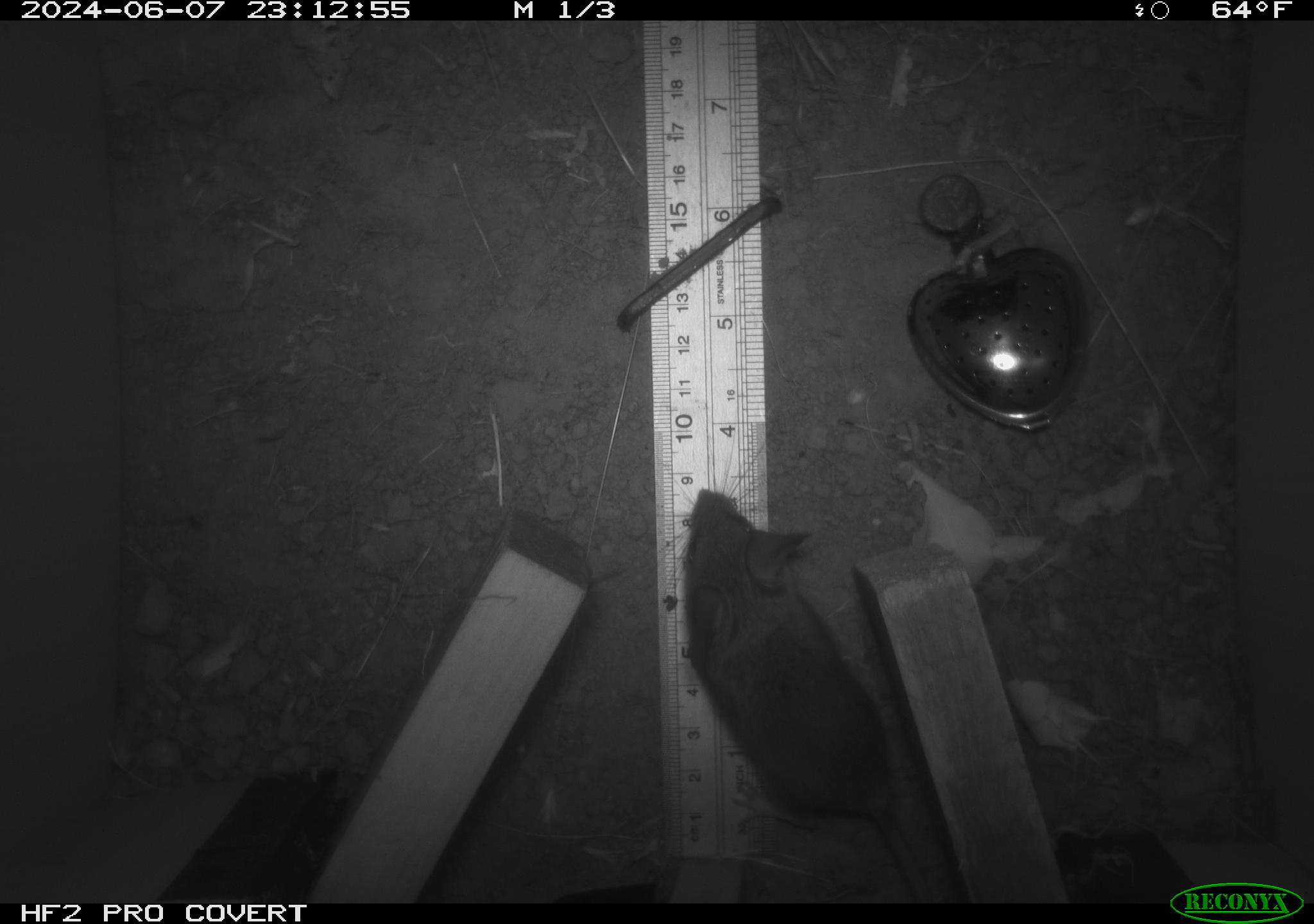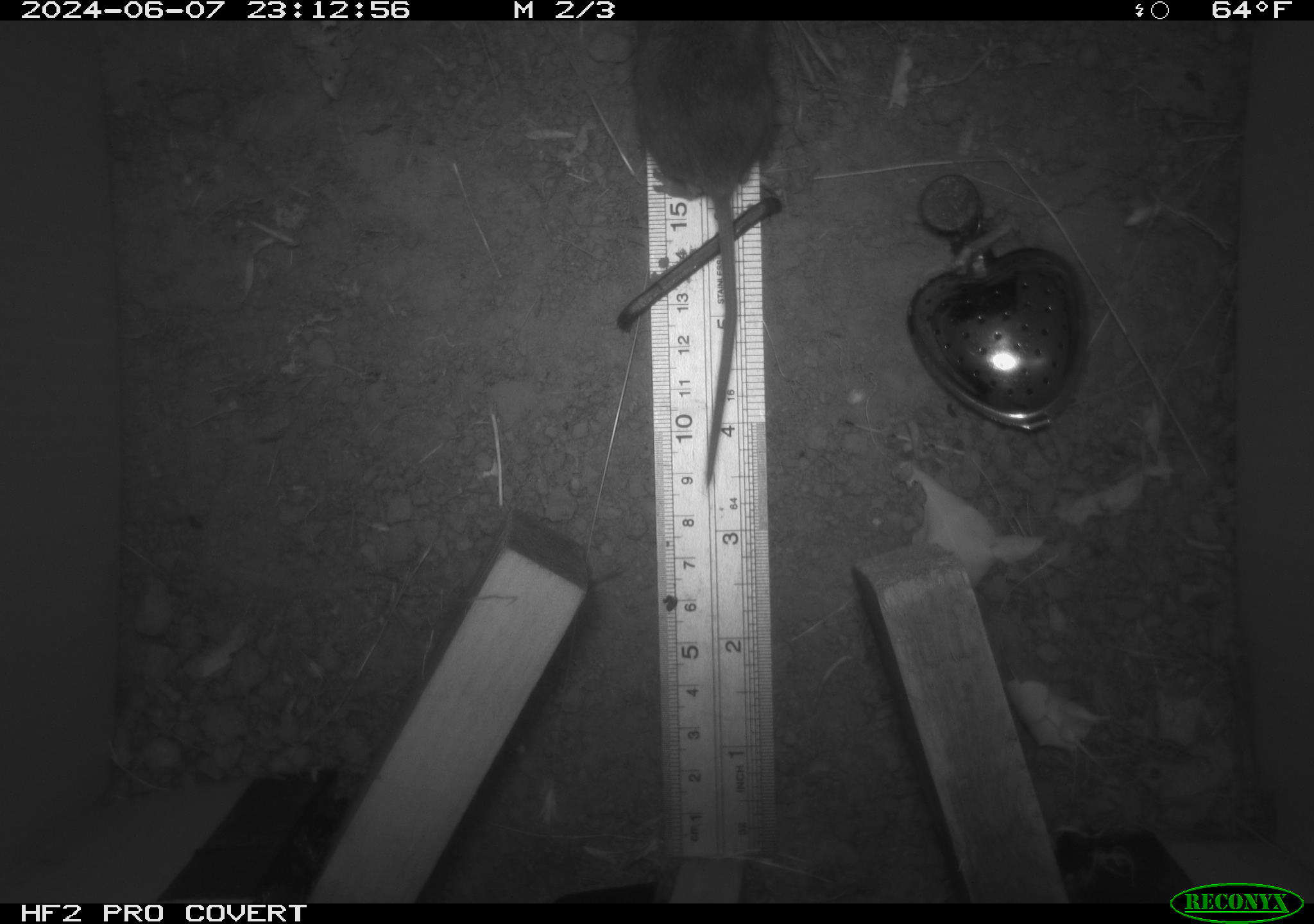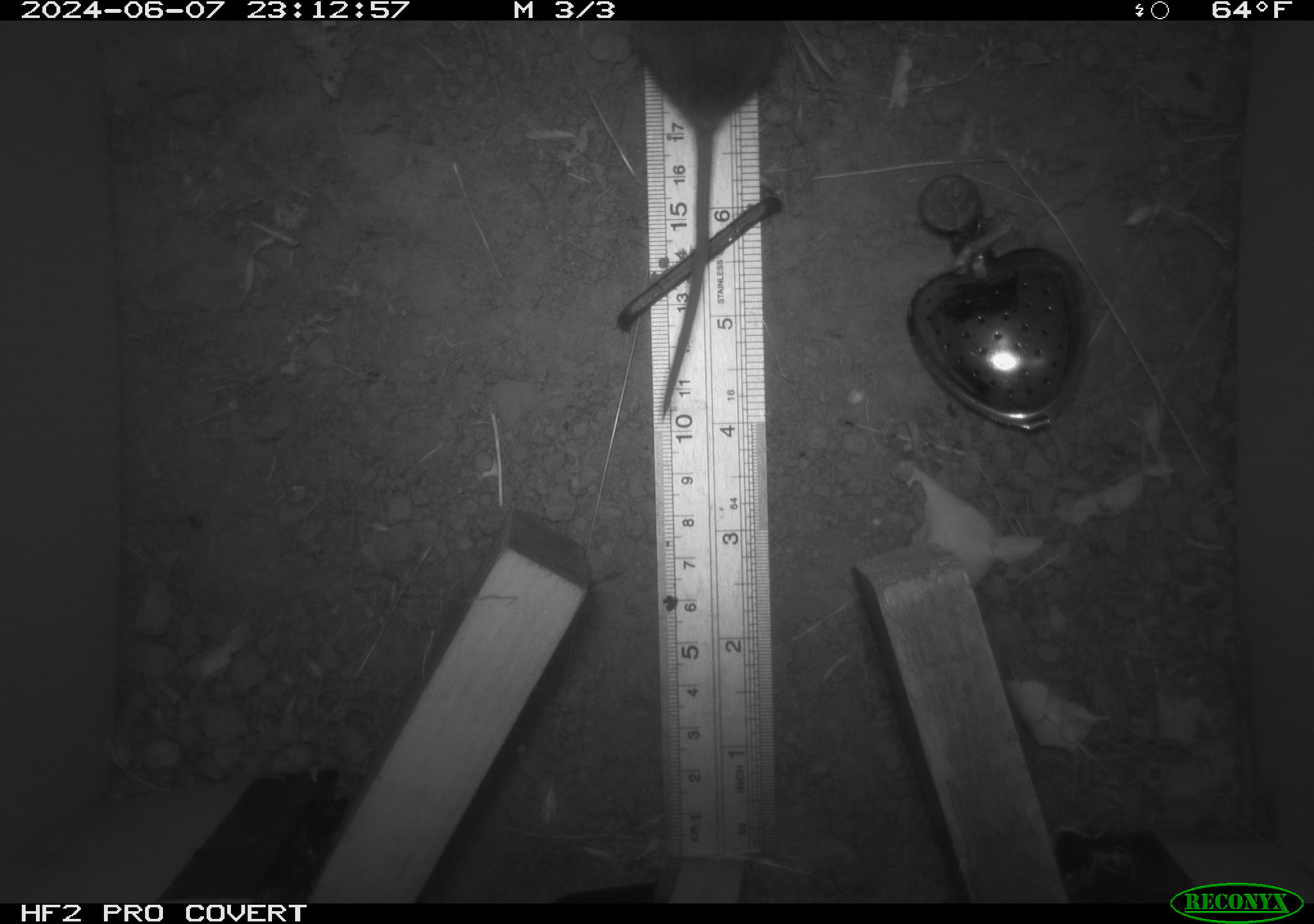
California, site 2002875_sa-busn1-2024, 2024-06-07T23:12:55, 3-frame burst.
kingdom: Animalia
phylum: Chordata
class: Mammalia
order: Rodentia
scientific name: Rodentia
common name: rodent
Rodent (Rodentia).